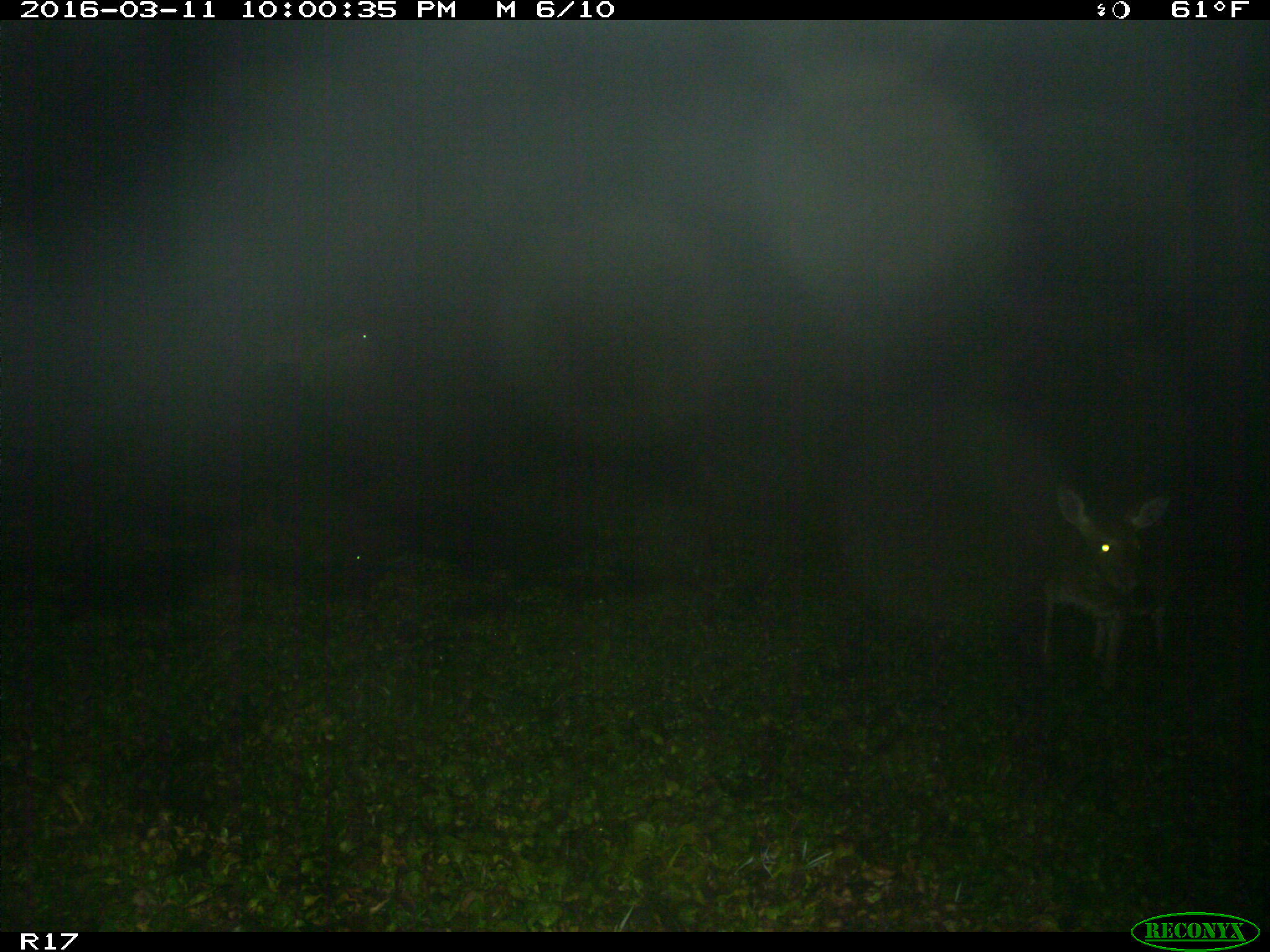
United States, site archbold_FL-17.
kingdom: Animalia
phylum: Chordata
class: Mammalia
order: Artiodactyla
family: Cervidae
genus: Odocoileus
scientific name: Odocoileus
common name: deer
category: unidentified deer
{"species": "unidentified deer (deer) (Odocoileus)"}